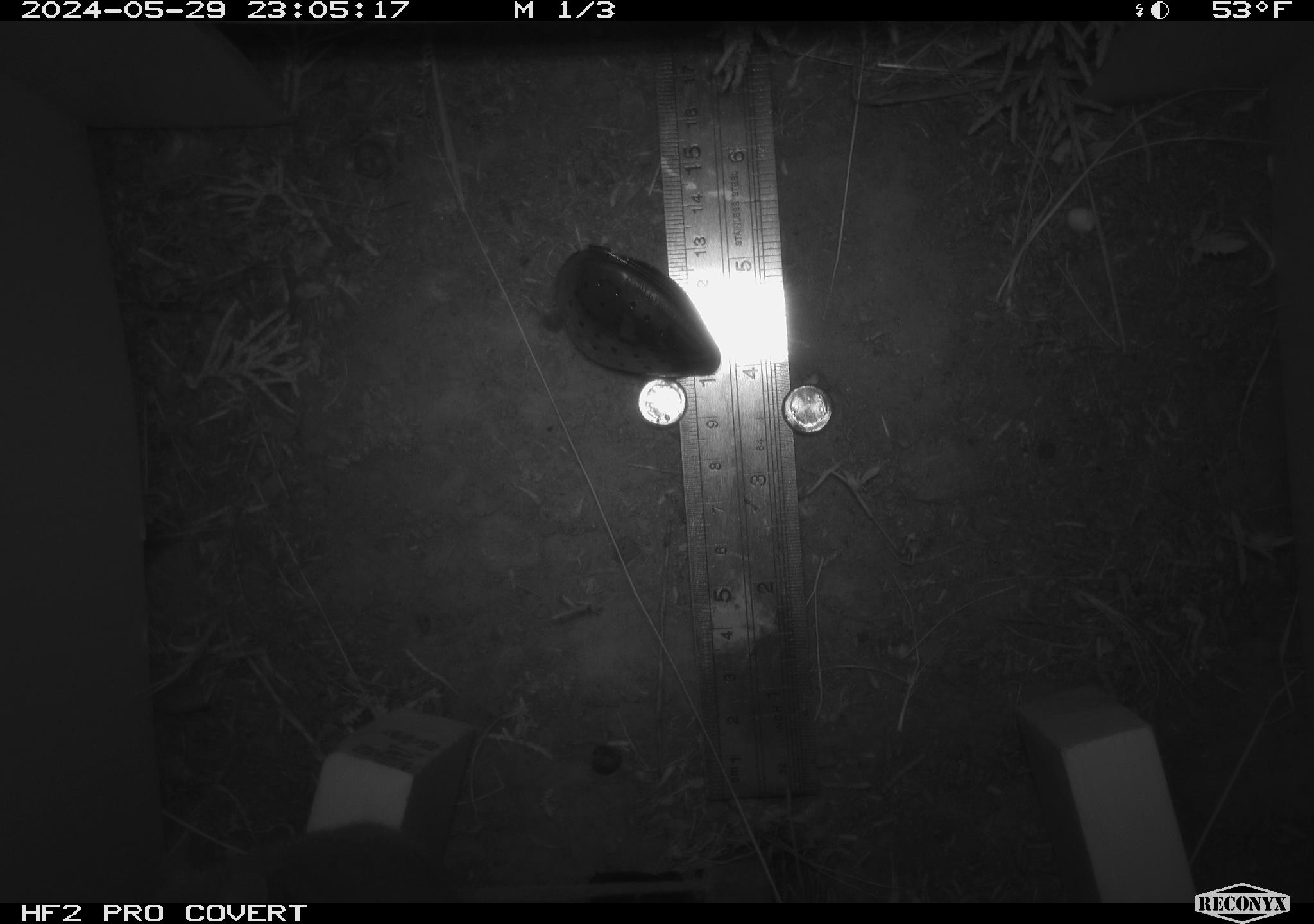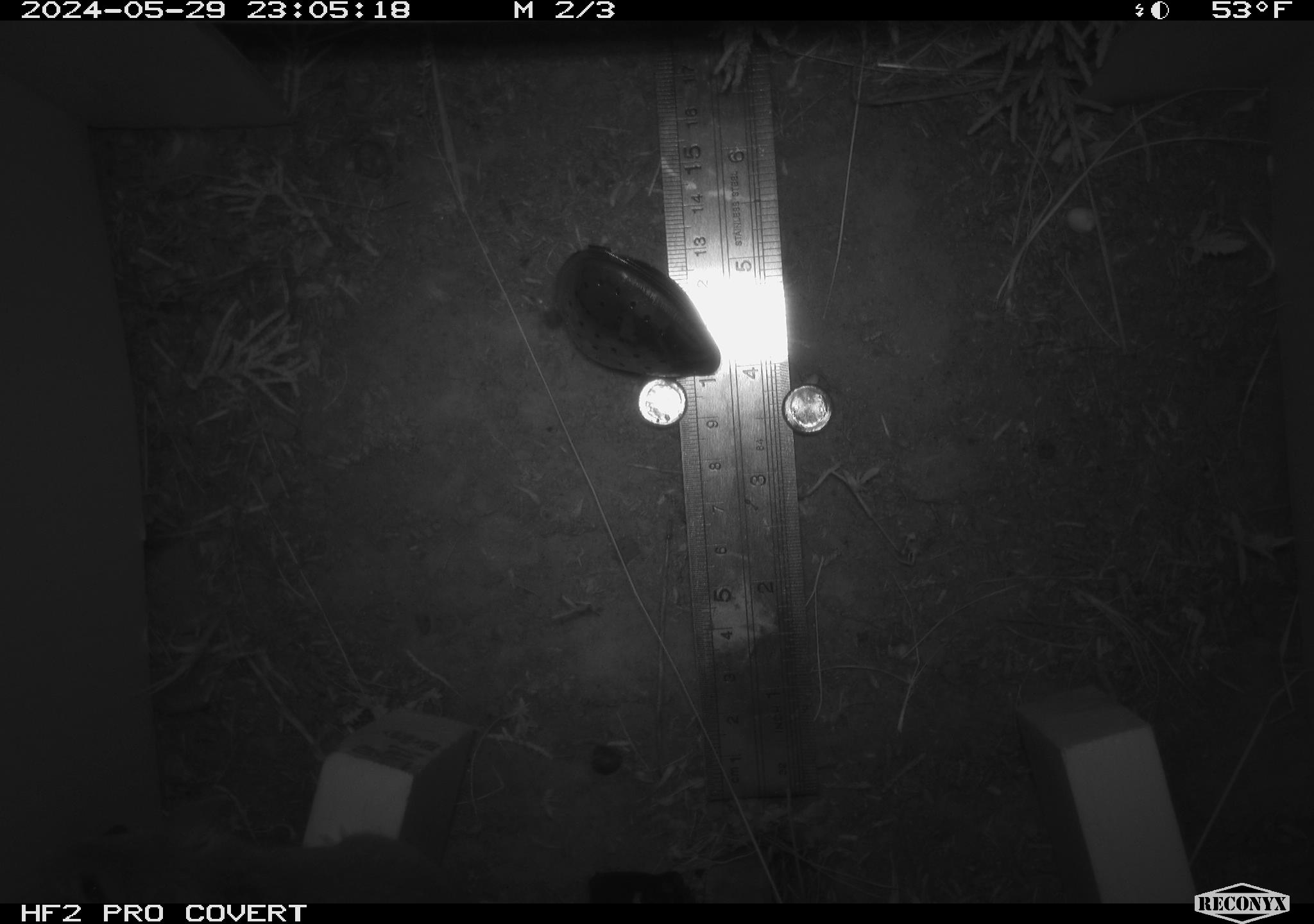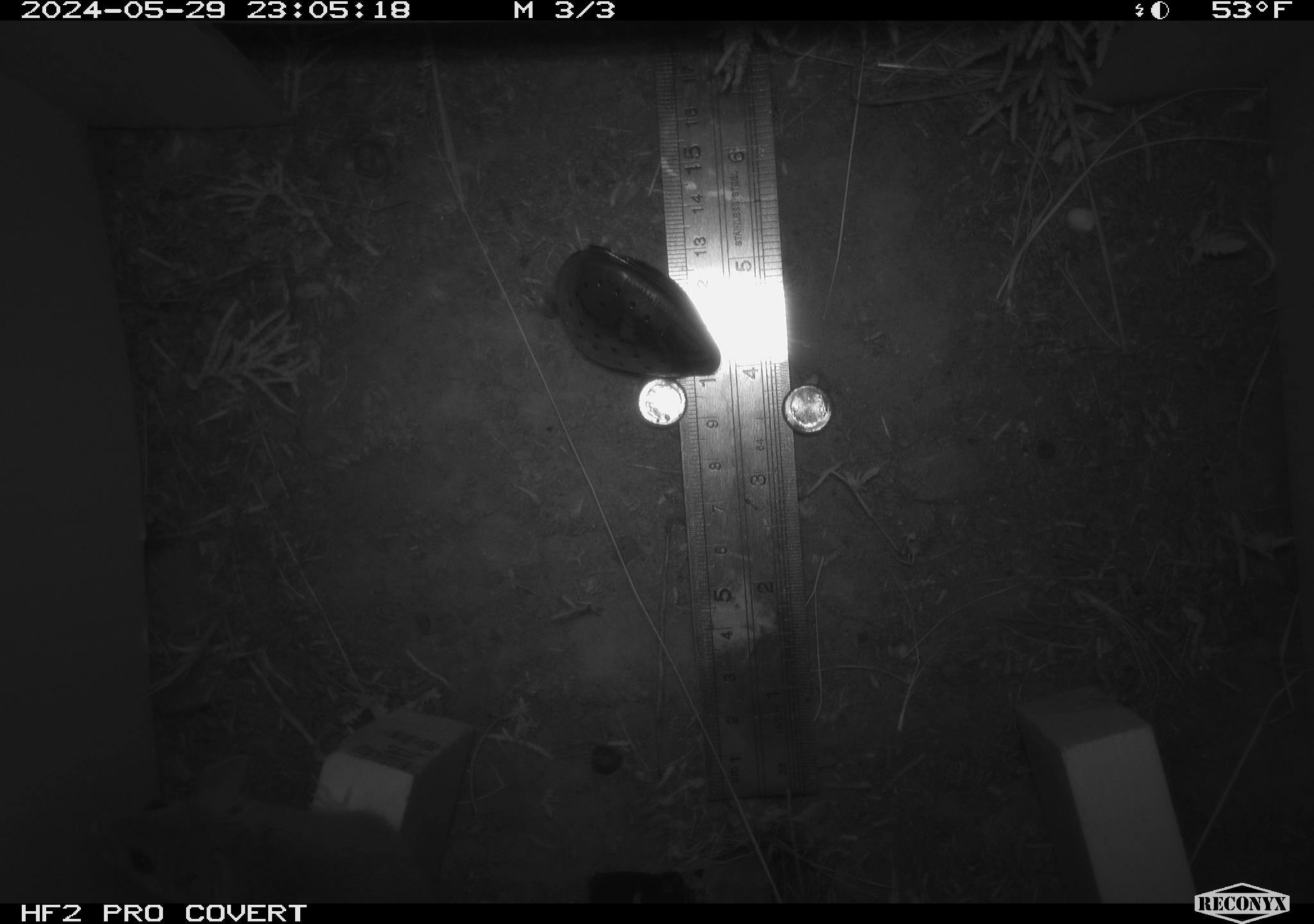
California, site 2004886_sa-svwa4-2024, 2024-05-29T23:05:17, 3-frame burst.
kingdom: Animalia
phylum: Chordata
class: Mammalia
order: Rodentia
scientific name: Rodentia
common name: mouse species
Mouse species (Rodentia).